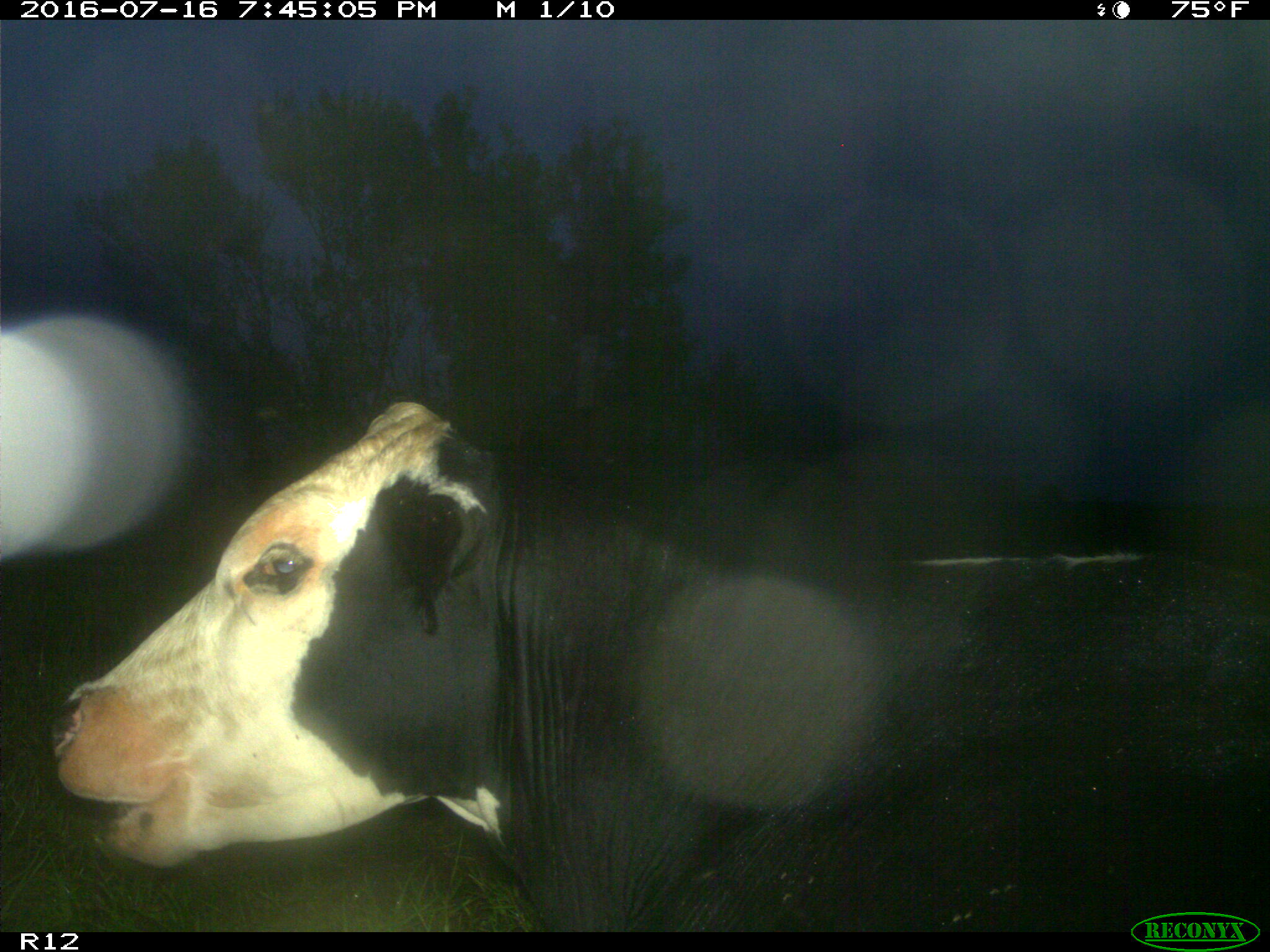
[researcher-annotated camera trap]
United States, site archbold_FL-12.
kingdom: Animalia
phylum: Chordata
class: Mammalia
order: Artiodactyla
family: Bovidae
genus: Bos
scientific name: Bos taurus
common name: domestic cow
Bos taurus (domestic cow).